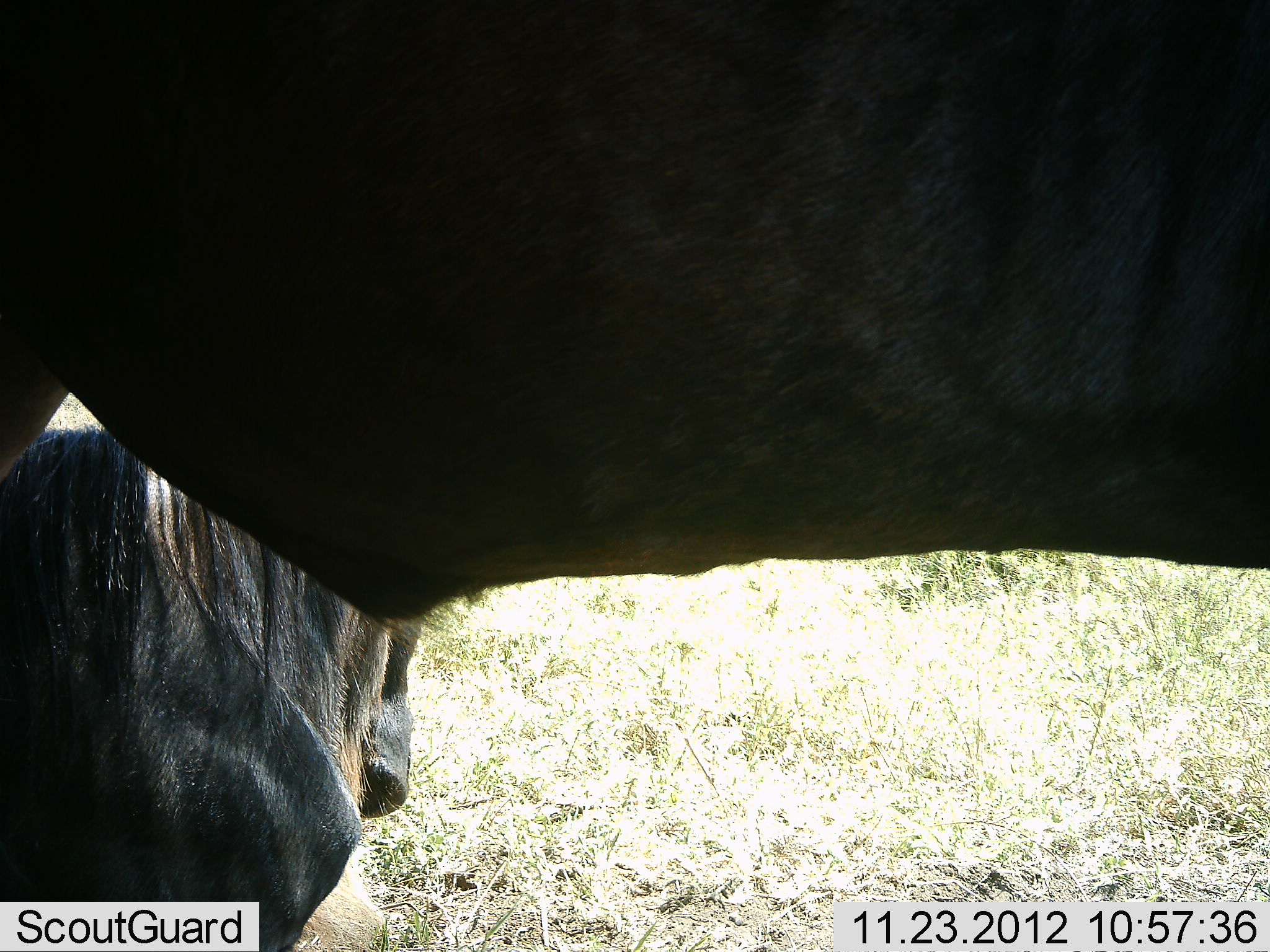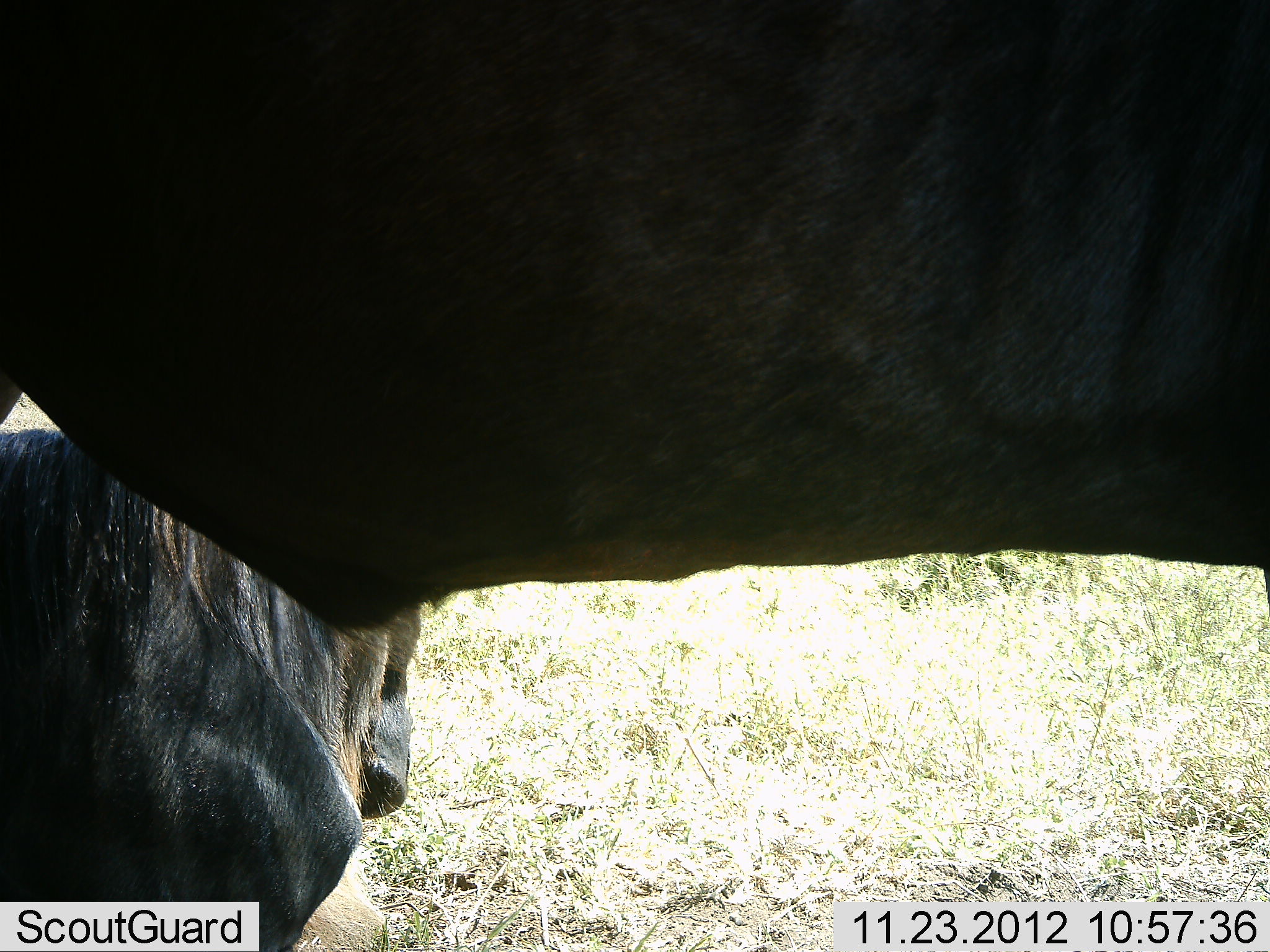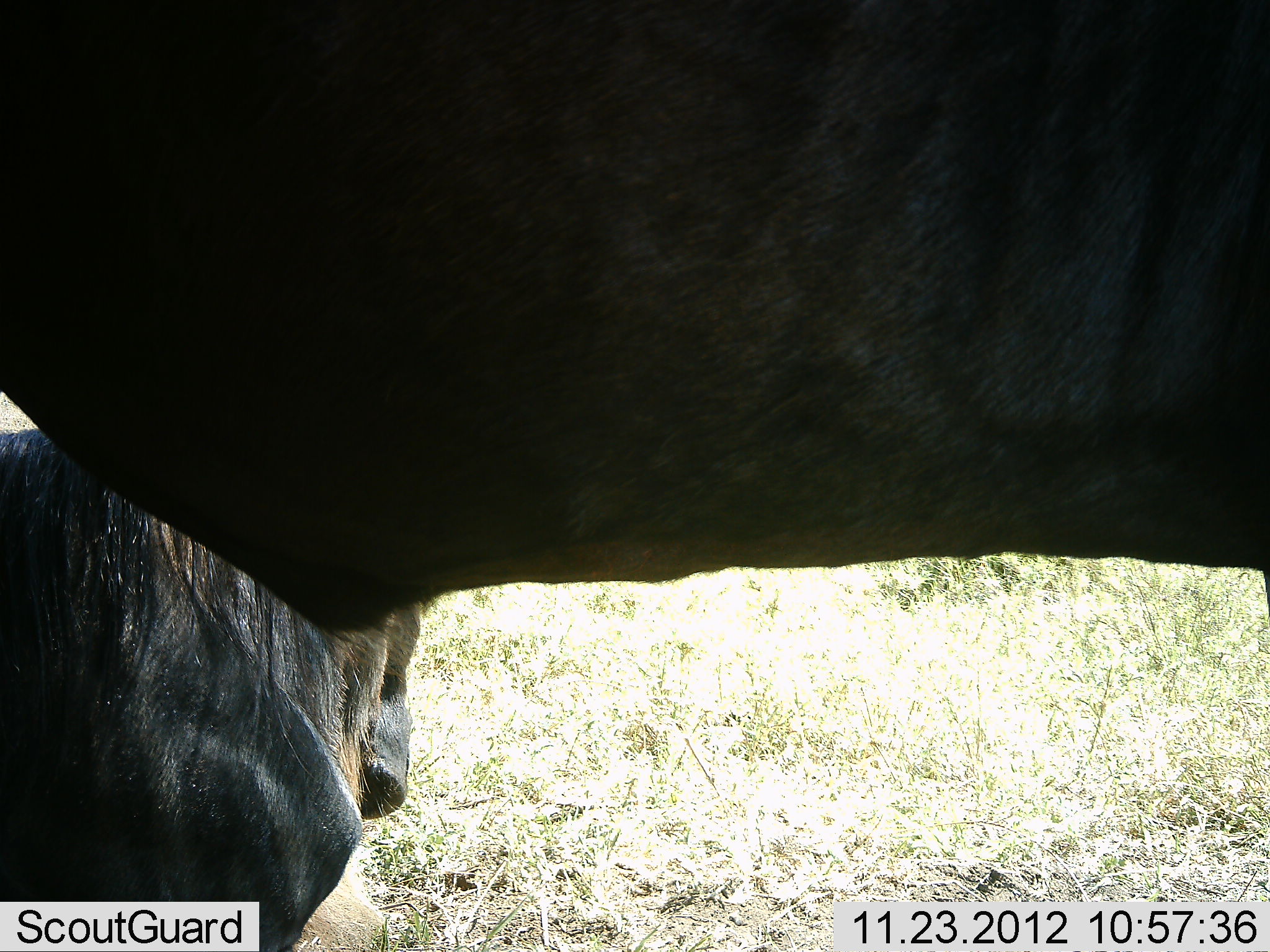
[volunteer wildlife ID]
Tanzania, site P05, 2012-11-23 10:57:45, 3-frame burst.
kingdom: Animalia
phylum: Chordata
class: Mammalia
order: Artiodactyla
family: Bovidae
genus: Connochaetes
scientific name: Connochaetes taurinus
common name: blue wildebeest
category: wildebeest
Wildebeest (blue wildebeest) (Connochaetes taurinus), count 2. Behavior (volunteer vote fractions): standing 80%, resting 80%, moving 0%, interacting 0%. Young present (vote fraction): 0%. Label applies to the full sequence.